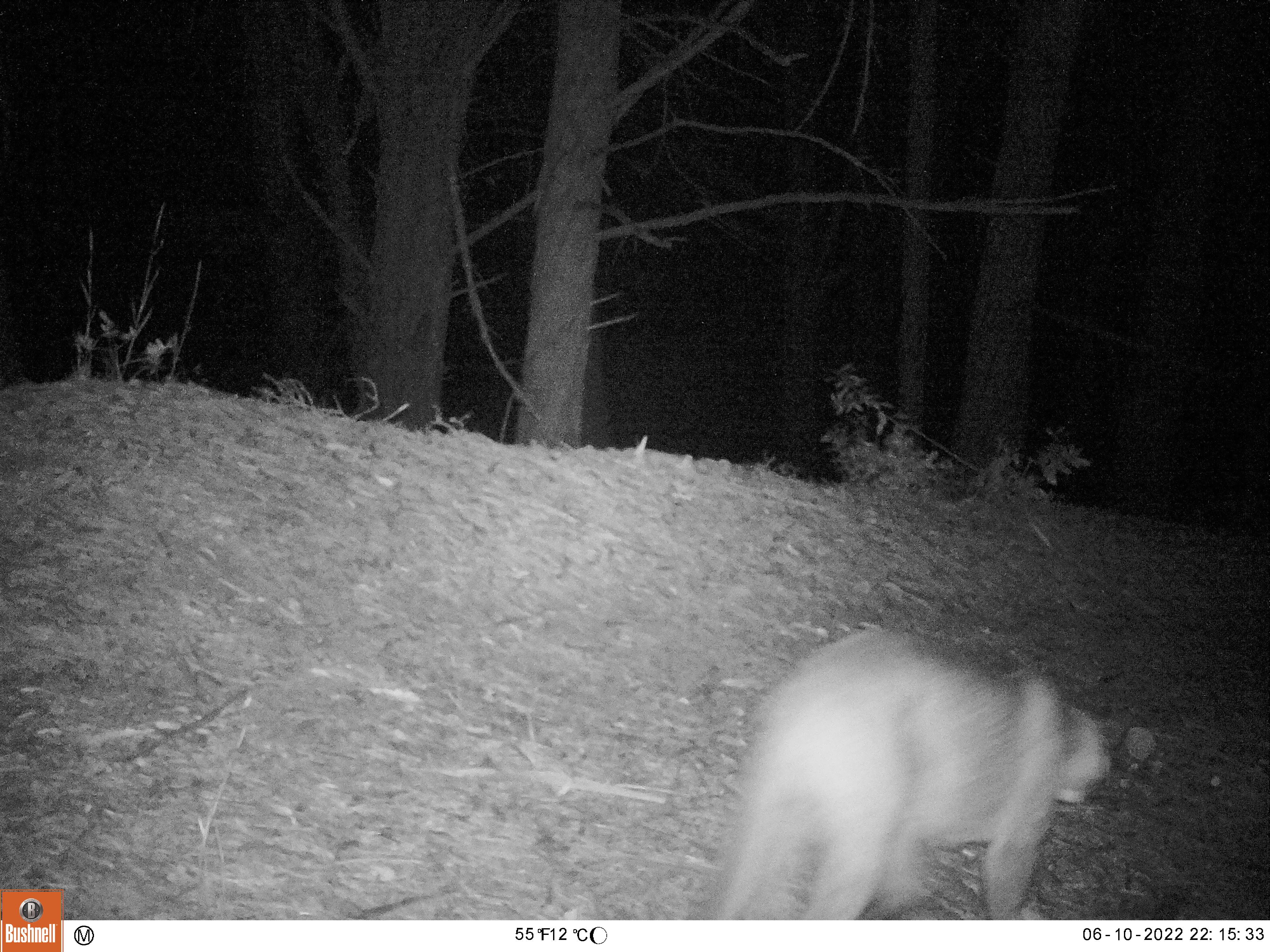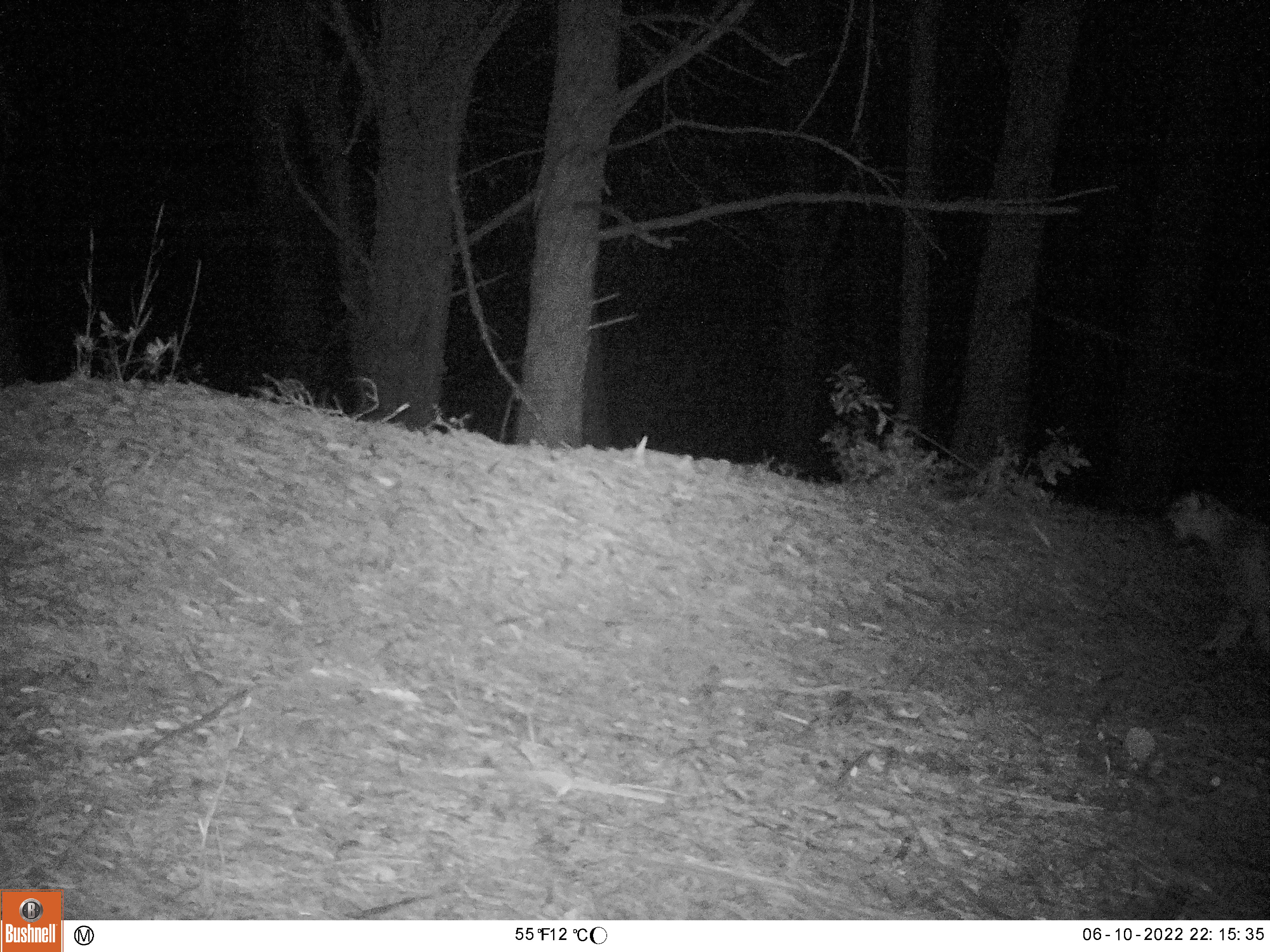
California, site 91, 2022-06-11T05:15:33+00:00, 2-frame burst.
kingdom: Animalia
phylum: Chordata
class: Mammalia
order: Carnivora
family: Felidae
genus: Puma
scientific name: Puma concolor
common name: puma